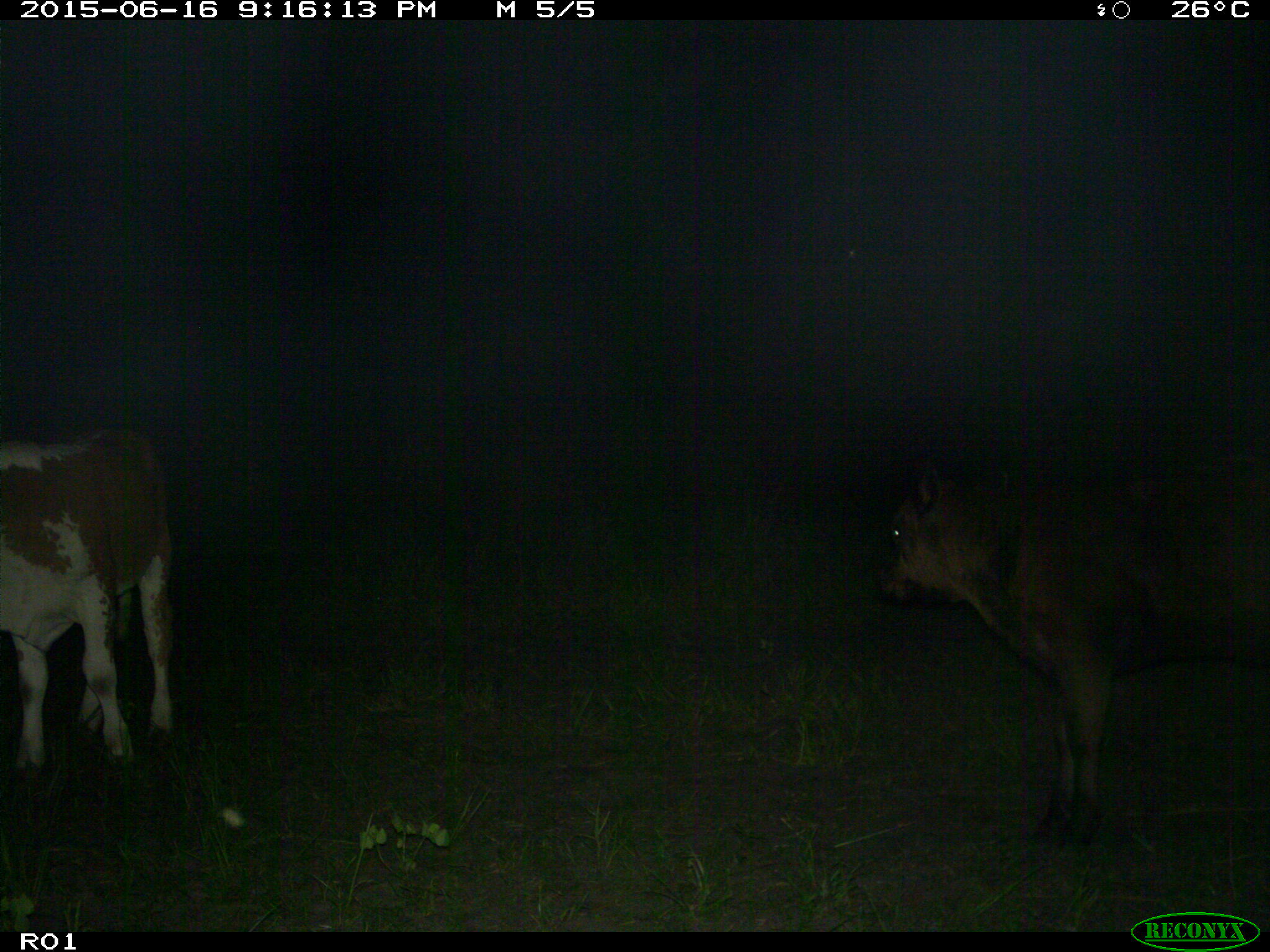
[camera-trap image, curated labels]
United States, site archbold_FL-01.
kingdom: Animalia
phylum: Chordata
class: Mammalia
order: Artiodactyla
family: Bovidae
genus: Bos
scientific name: Bos taurus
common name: domestic cow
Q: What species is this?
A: Bos taurus (domestic cow).